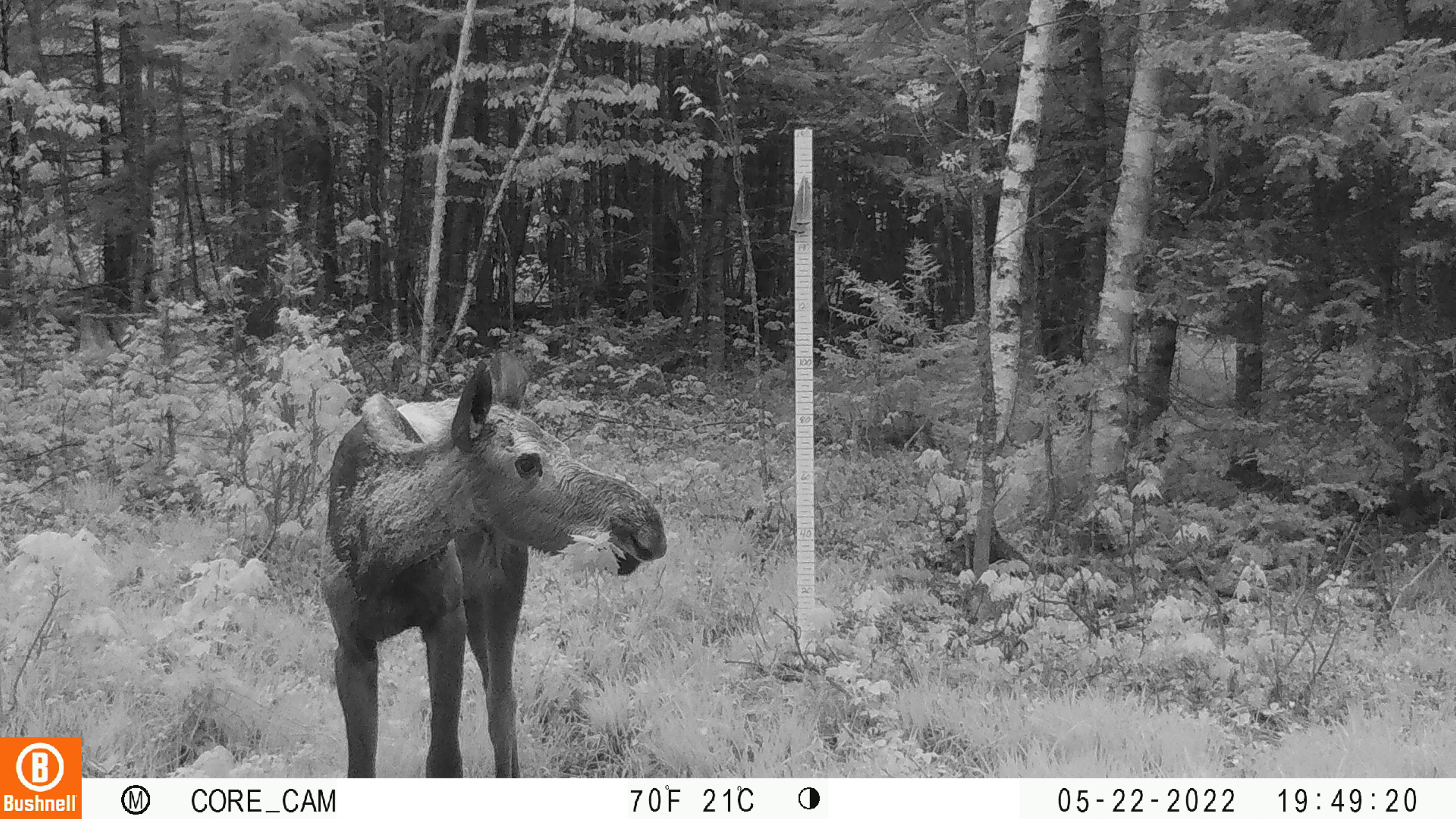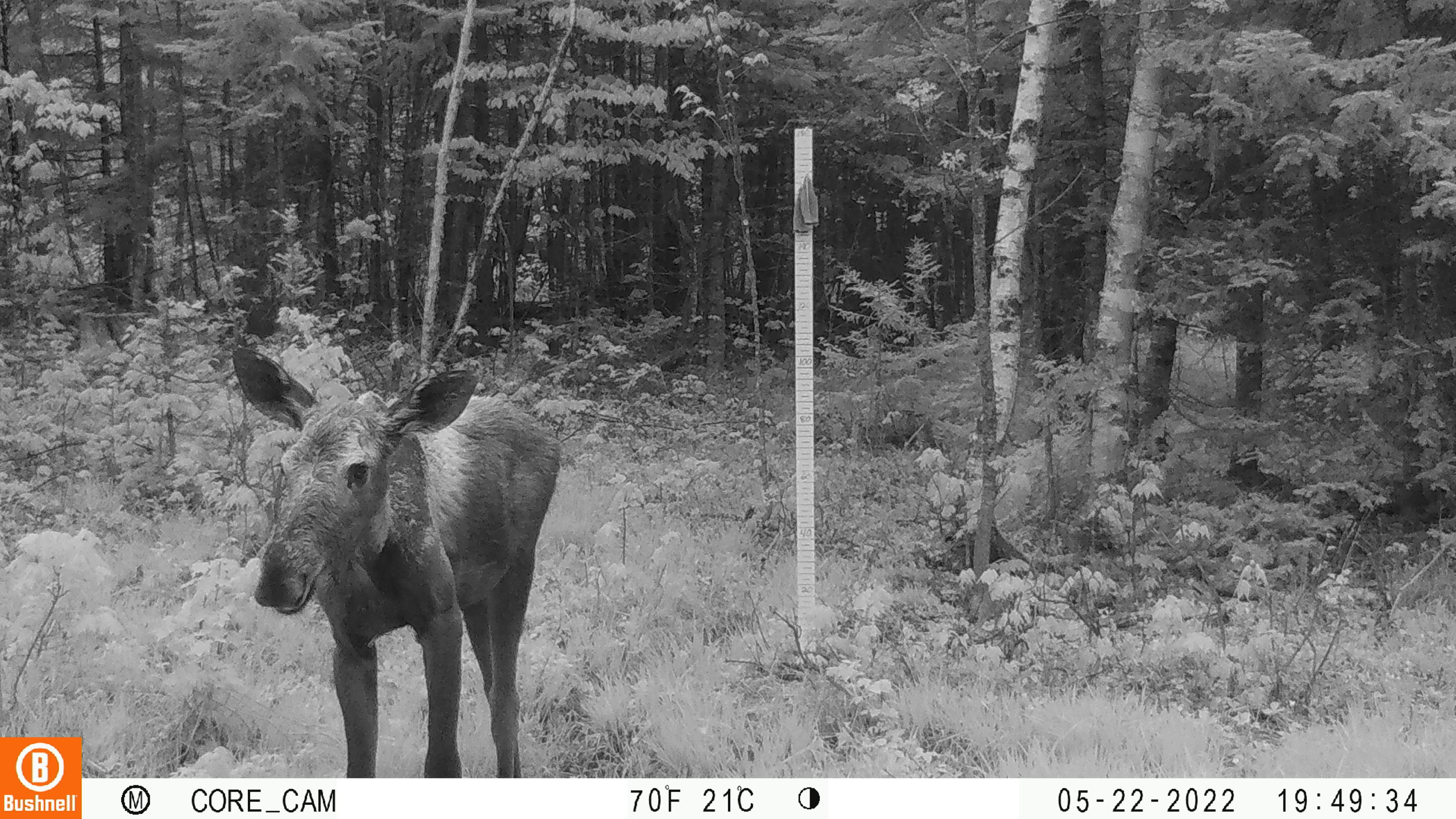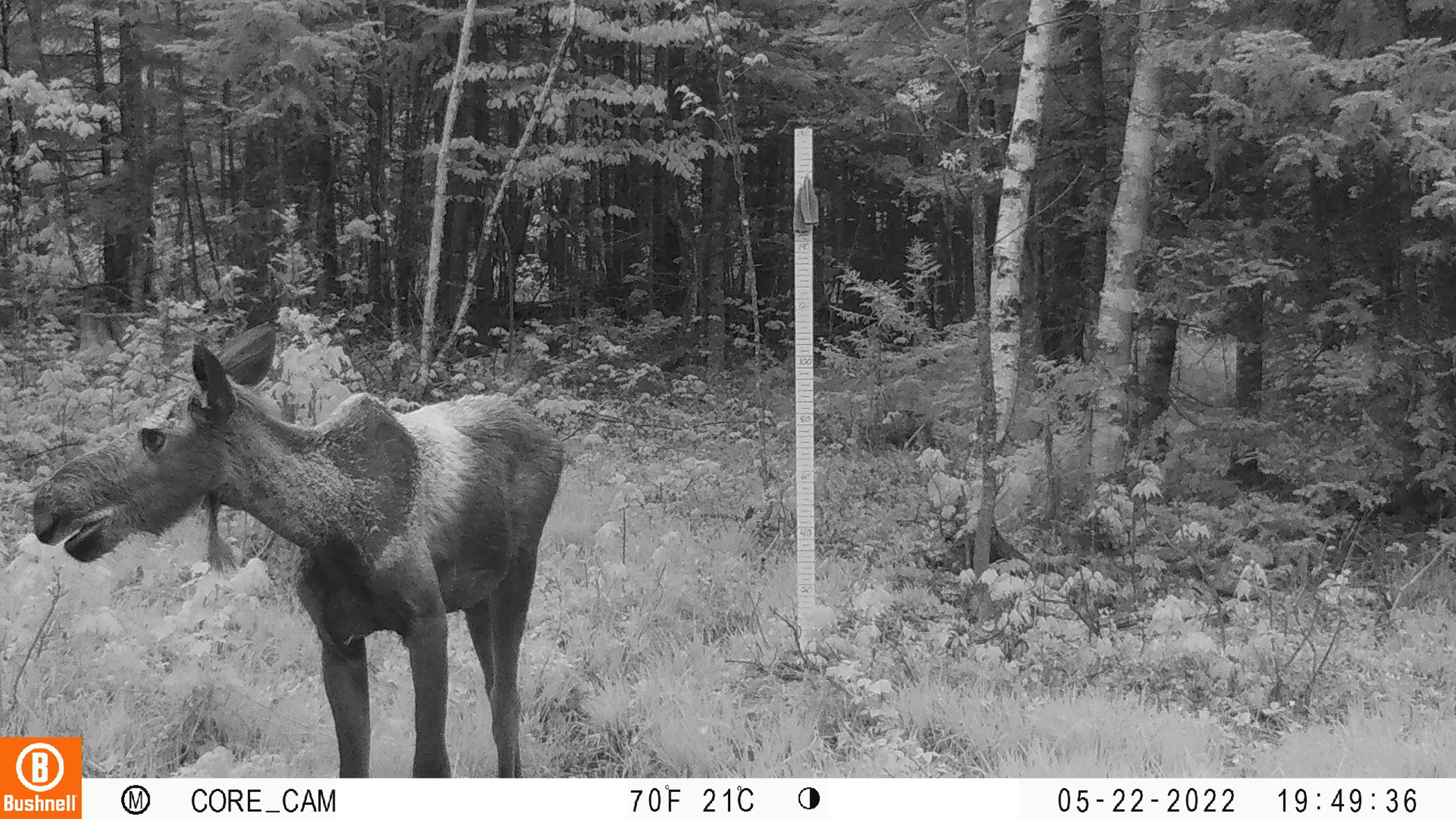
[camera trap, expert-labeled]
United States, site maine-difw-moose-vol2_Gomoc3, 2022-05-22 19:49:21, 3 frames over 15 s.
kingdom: Animalia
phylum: Chordata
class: Mammalia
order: Artiodactyla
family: Cervidae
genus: Alces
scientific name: Alces alces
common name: moose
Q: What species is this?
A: Moose (Alces alces).